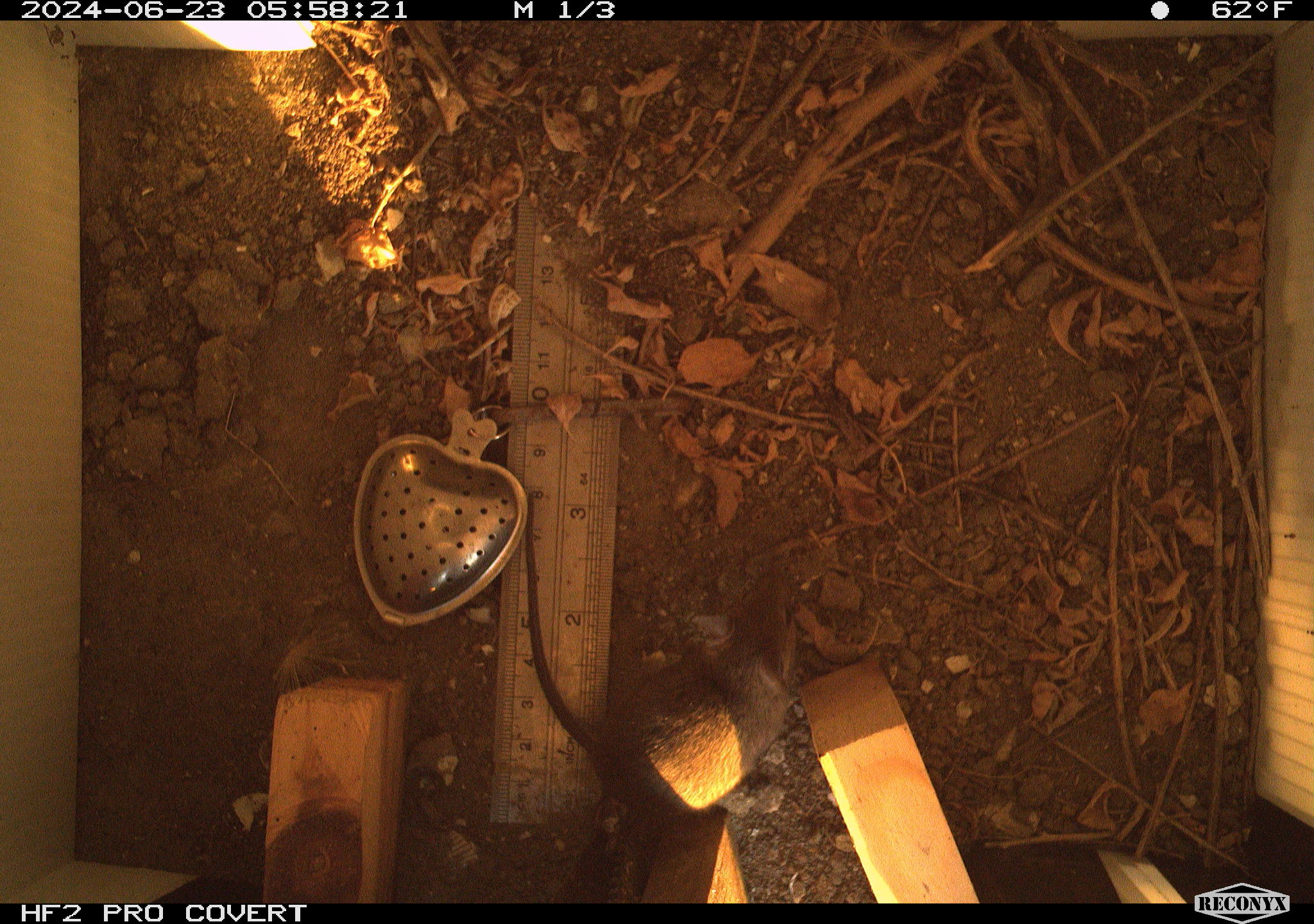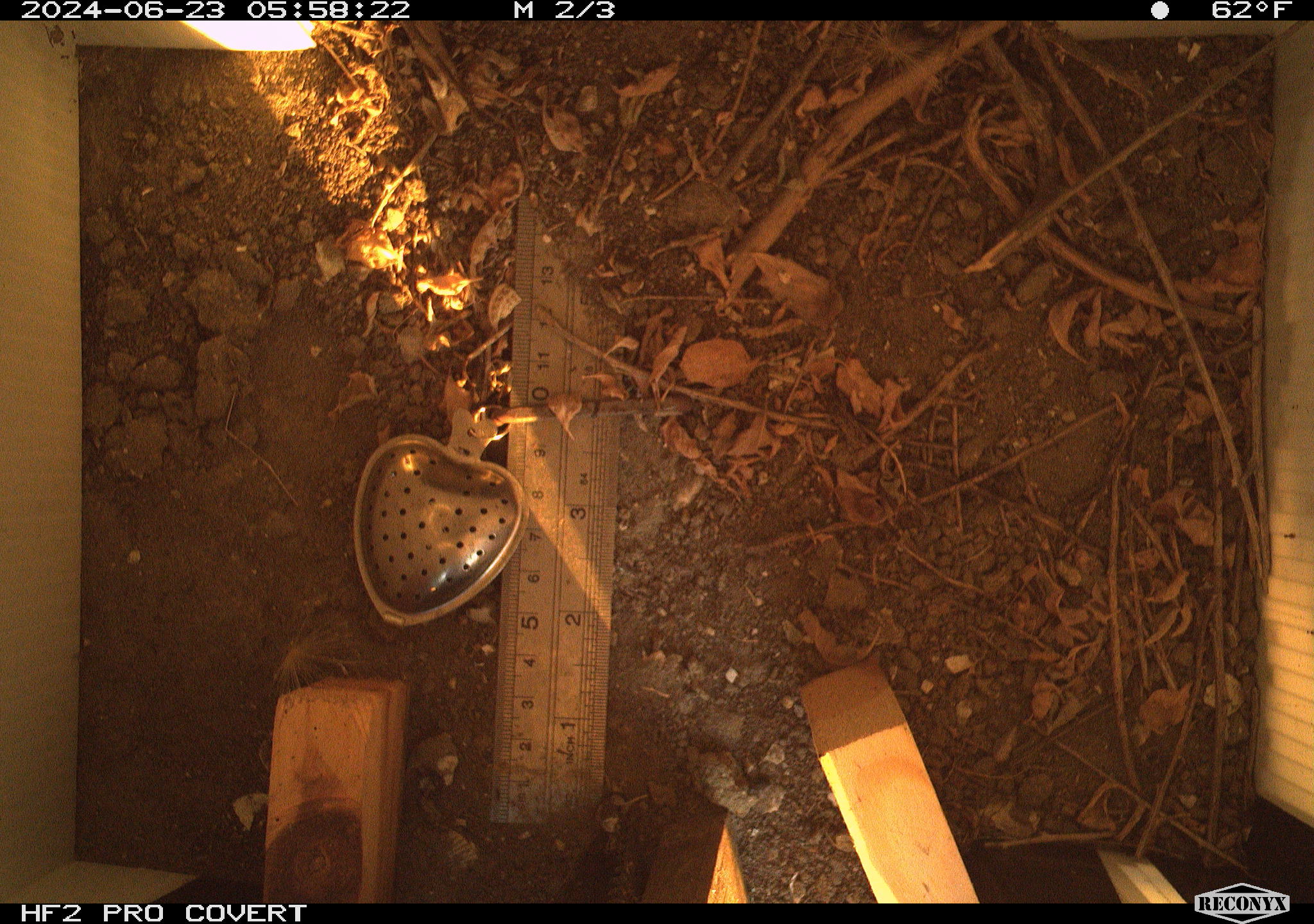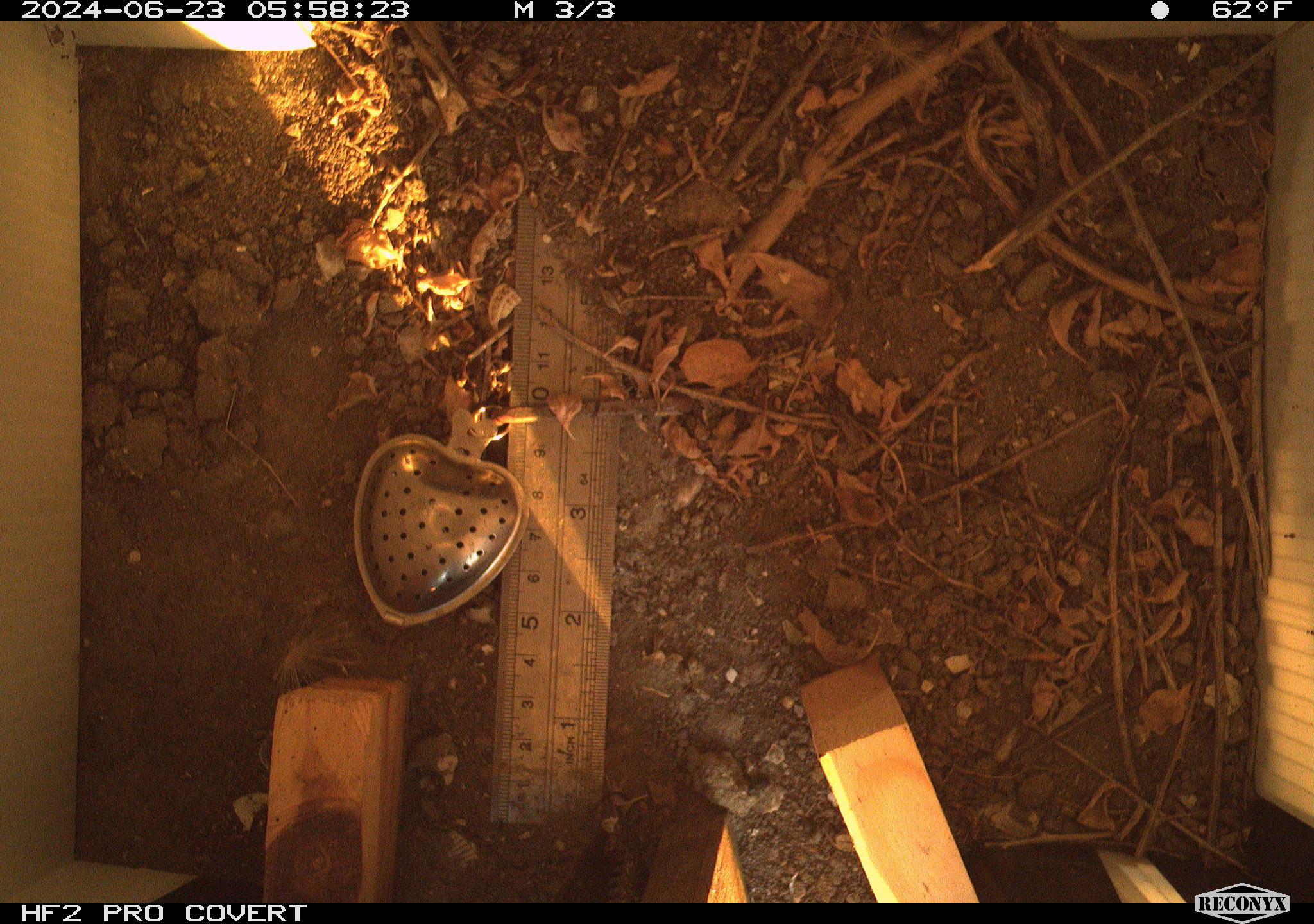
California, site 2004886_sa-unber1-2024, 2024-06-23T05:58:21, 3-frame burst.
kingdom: Animalia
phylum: Chordata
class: Mammalia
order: Rodentia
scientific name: Rodentia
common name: mouse species